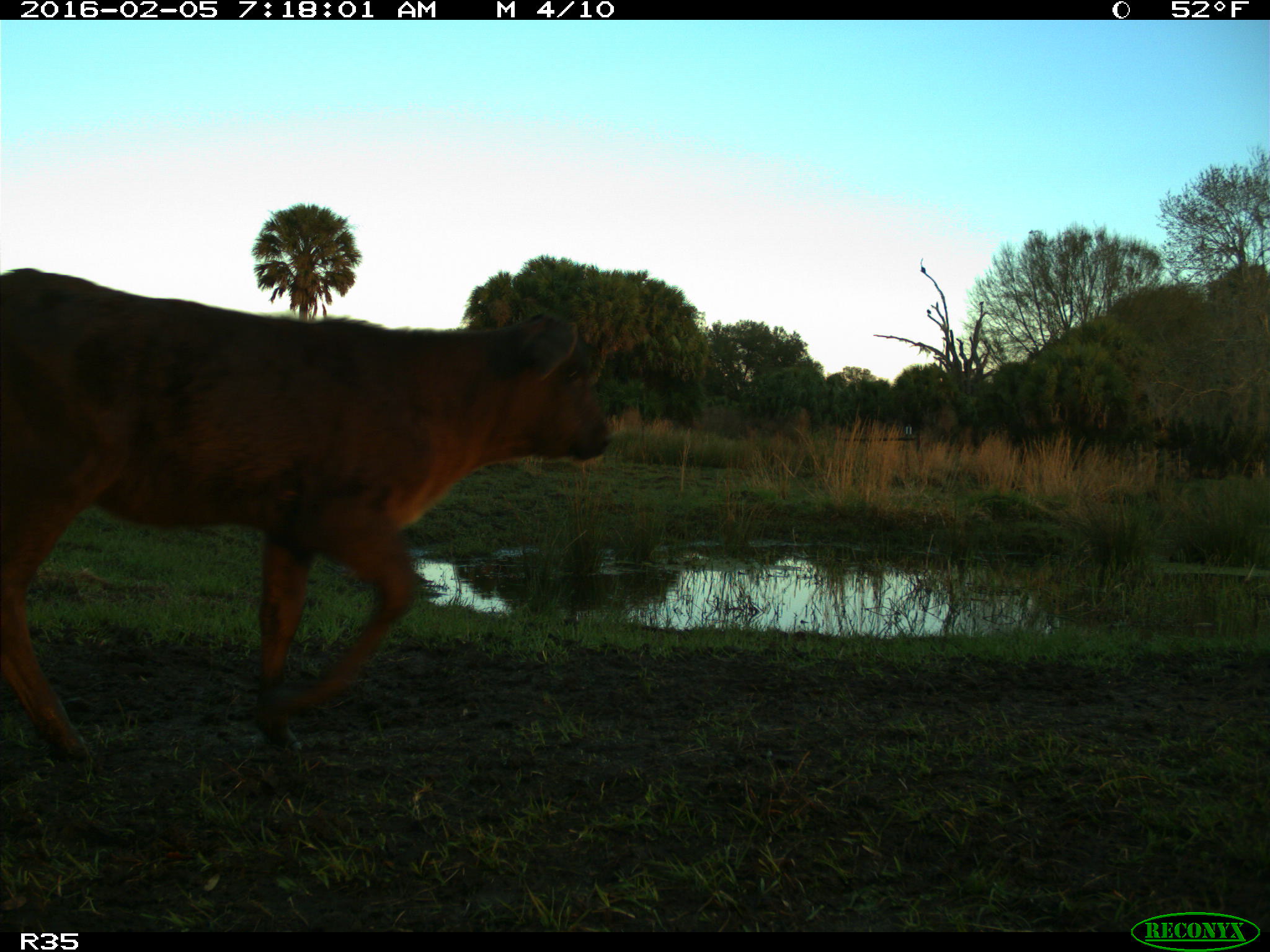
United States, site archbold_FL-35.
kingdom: Animalia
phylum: Chordata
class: Mammalia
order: Artiodactyla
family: Bovidae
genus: Bos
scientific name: Bos taurus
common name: domestic cow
Bos taurus (domestic cow).